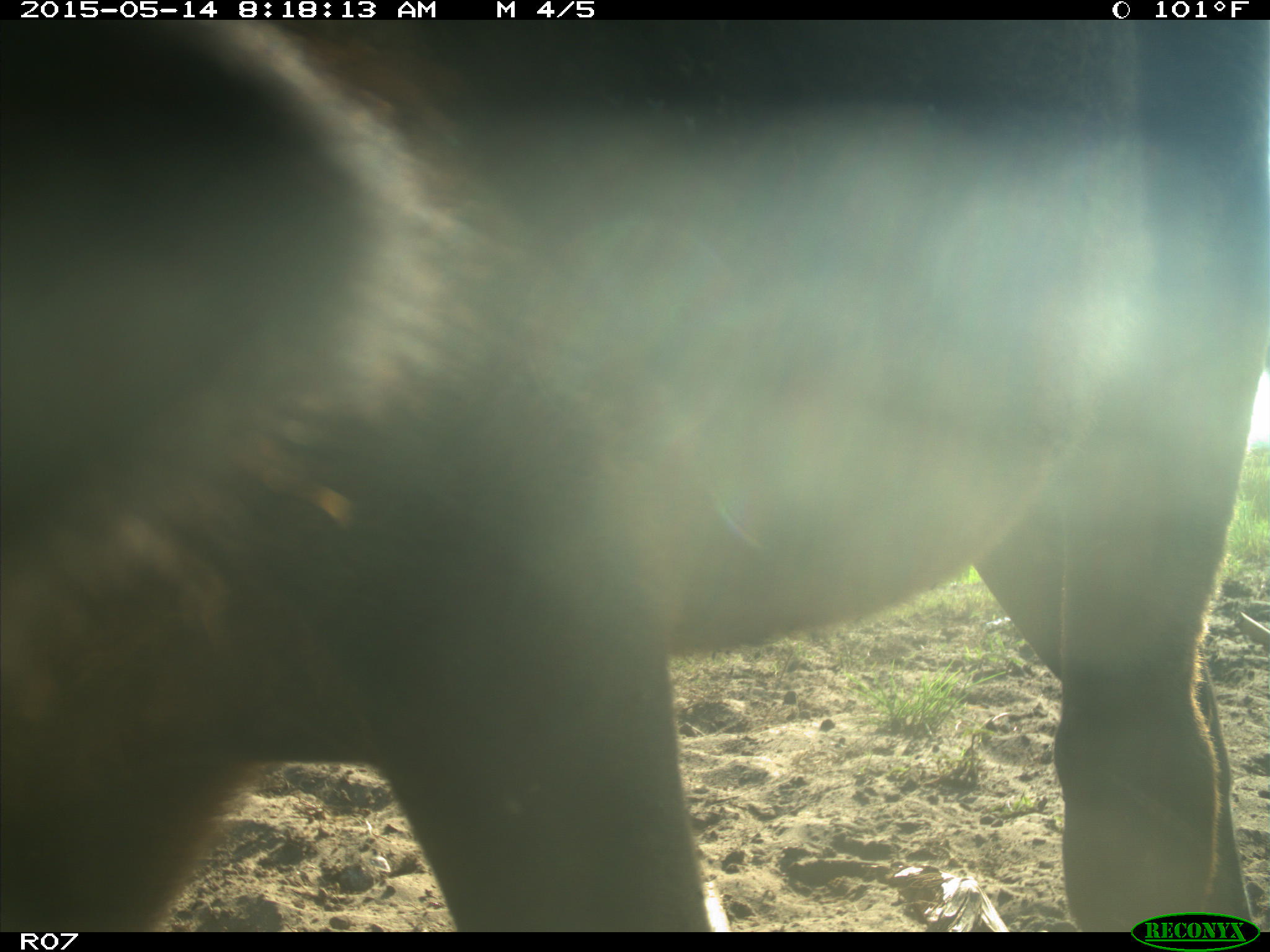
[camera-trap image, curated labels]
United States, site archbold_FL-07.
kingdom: Animalia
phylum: Chordata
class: Mammalia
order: Artiodactyla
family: Bovidae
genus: Bos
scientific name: Bos taurus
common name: domestic cow